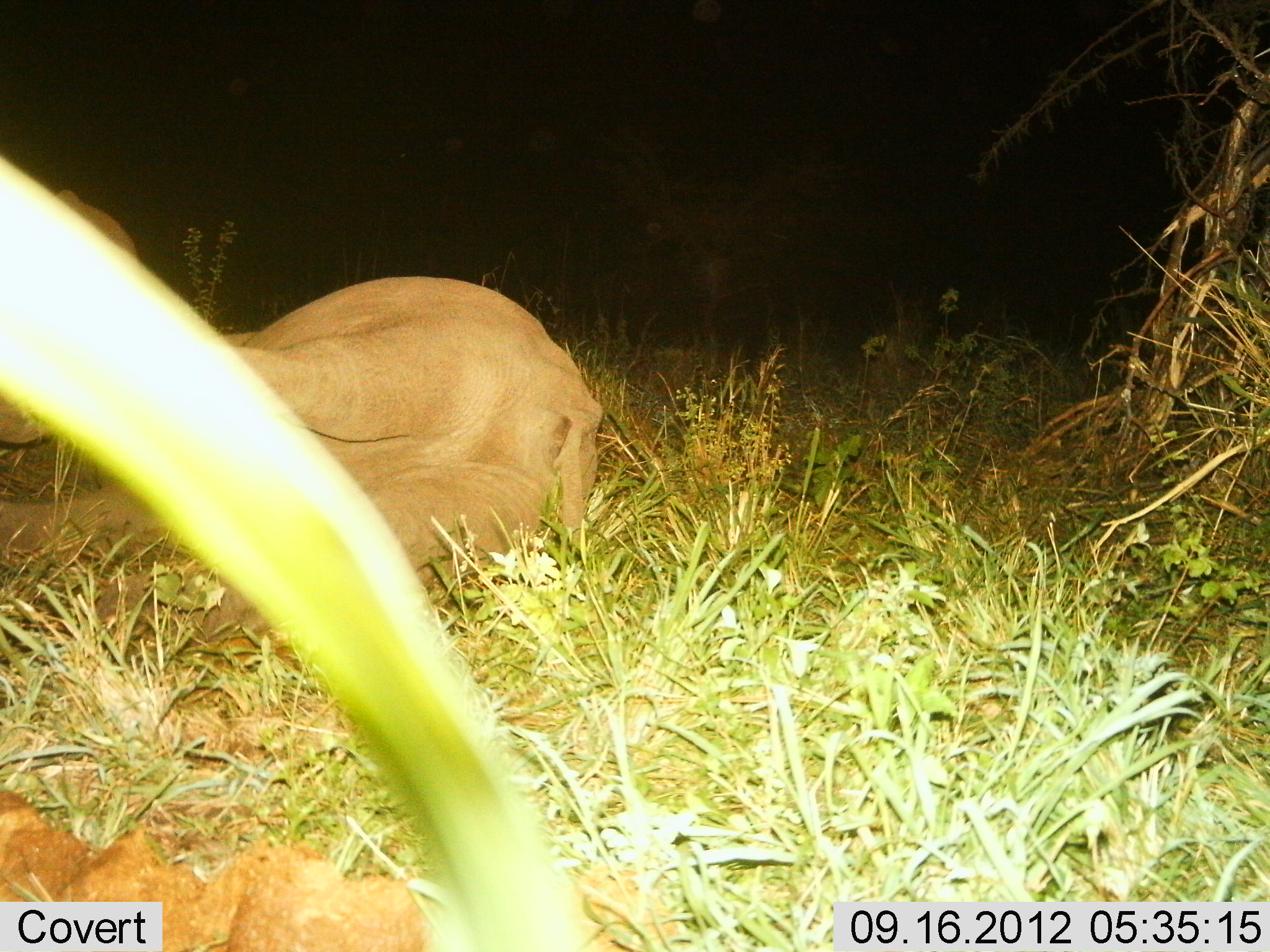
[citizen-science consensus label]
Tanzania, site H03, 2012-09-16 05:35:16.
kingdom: Animalia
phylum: Chordata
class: Mammalia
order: Proboscidea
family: Elephantidae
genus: Loxodonta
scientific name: Loxodonta africana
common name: african bush elephant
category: elephant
Elephant (african bush elephant) (Loxodonta africana), count 1. Behavior (volunteer vote fractions): standing 0%, resting 100%, moving 0%, interacting 0%. Young present (vote fraction): 10%. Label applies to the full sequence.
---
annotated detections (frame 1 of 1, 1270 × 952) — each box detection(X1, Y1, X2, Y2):
animal: detection(1, 276, 604, 669); detection(1, 189, 143, 444)